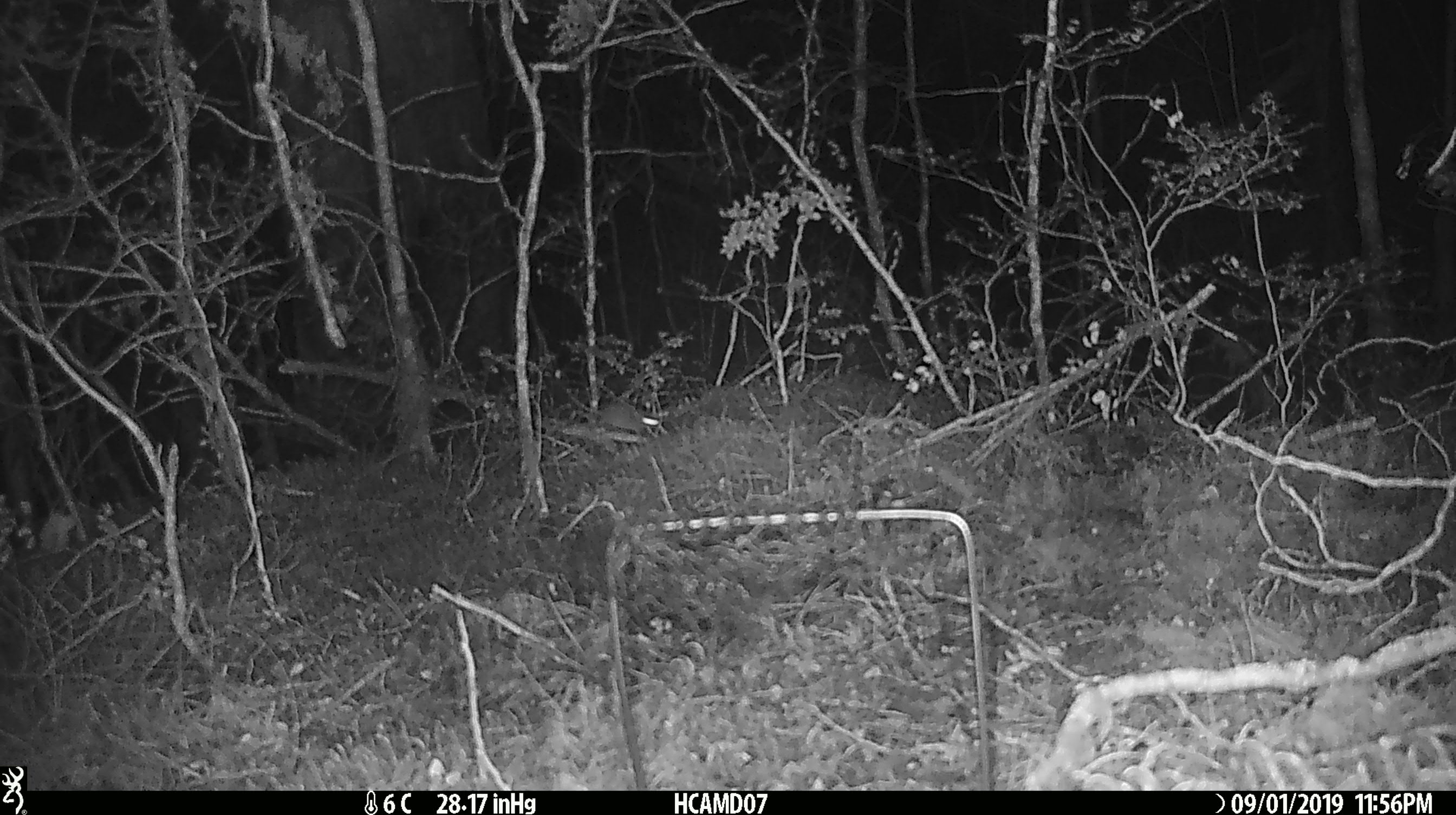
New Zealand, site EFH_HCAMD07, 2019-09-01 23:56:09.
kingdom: Animalia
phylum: Chordata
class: Mammalia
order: Rodentia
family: Muridae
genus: Mus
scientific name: Mus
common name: mouse